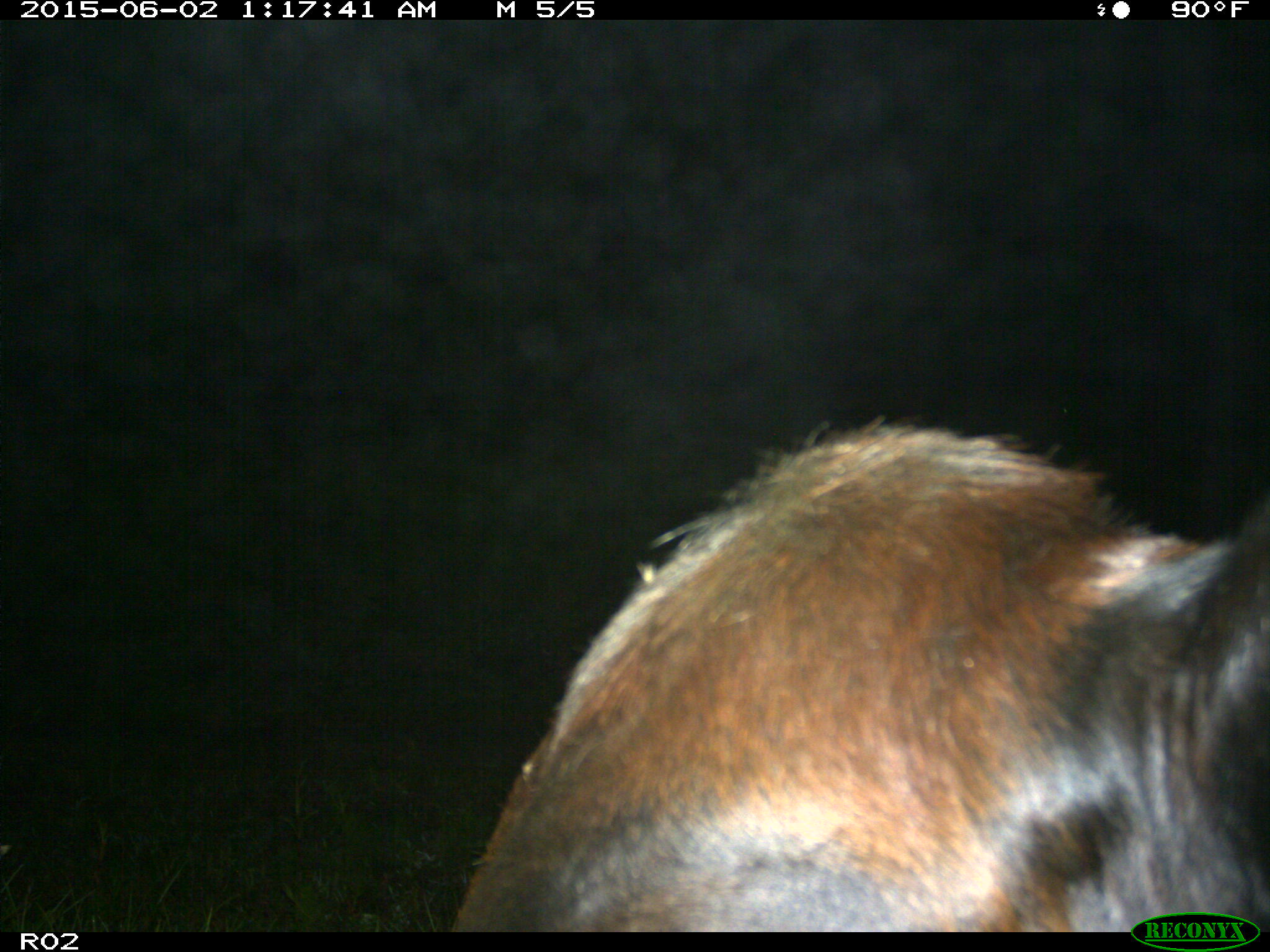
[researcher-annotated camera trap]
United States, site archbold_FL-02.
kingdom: Animalia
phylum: Chordata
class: Mammalia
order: Artiodactyla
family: Bovidae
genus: Bos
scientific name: Bos taurus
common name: domestic cow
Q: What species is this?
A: Bos taurus (domestic cow).